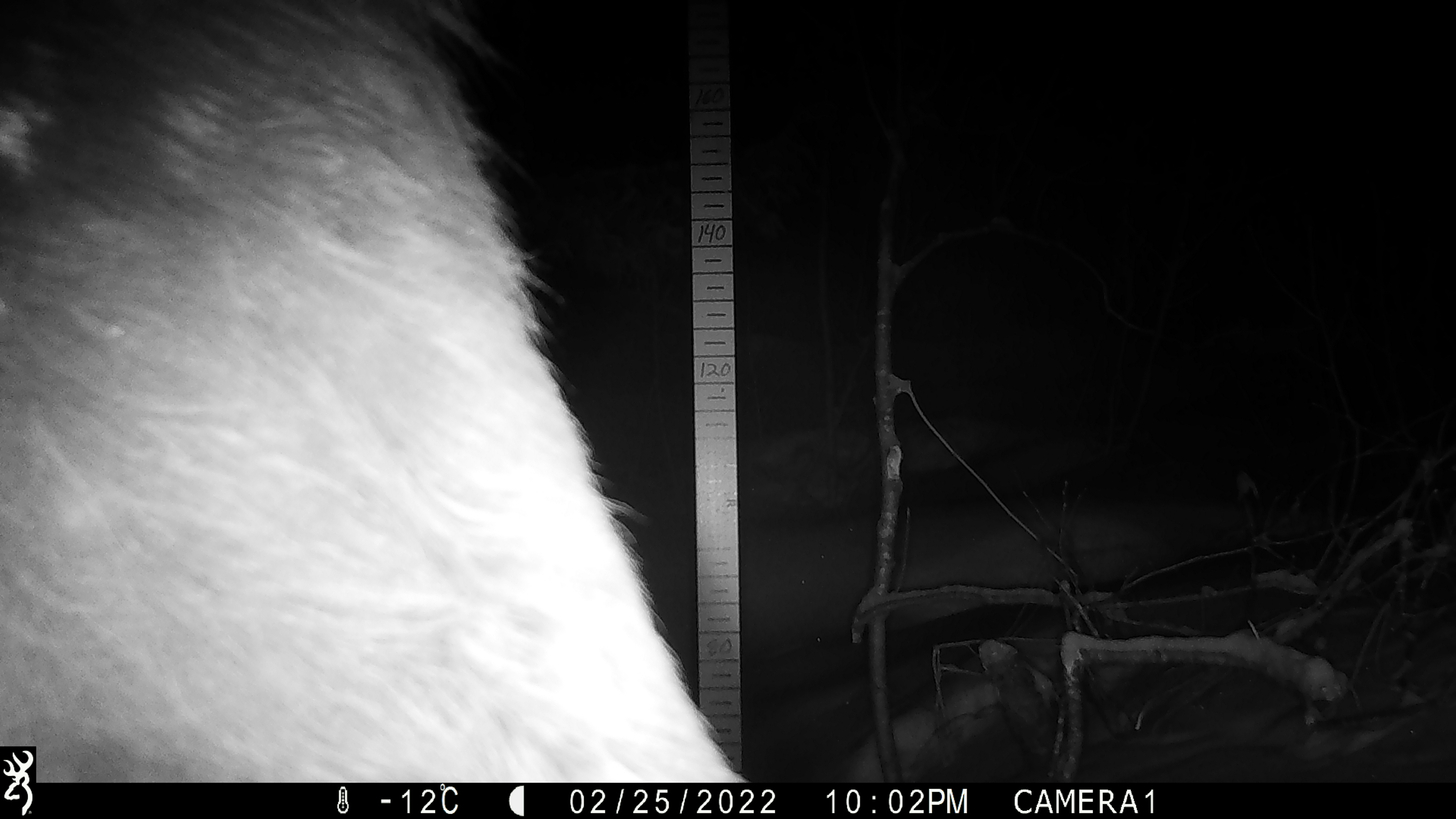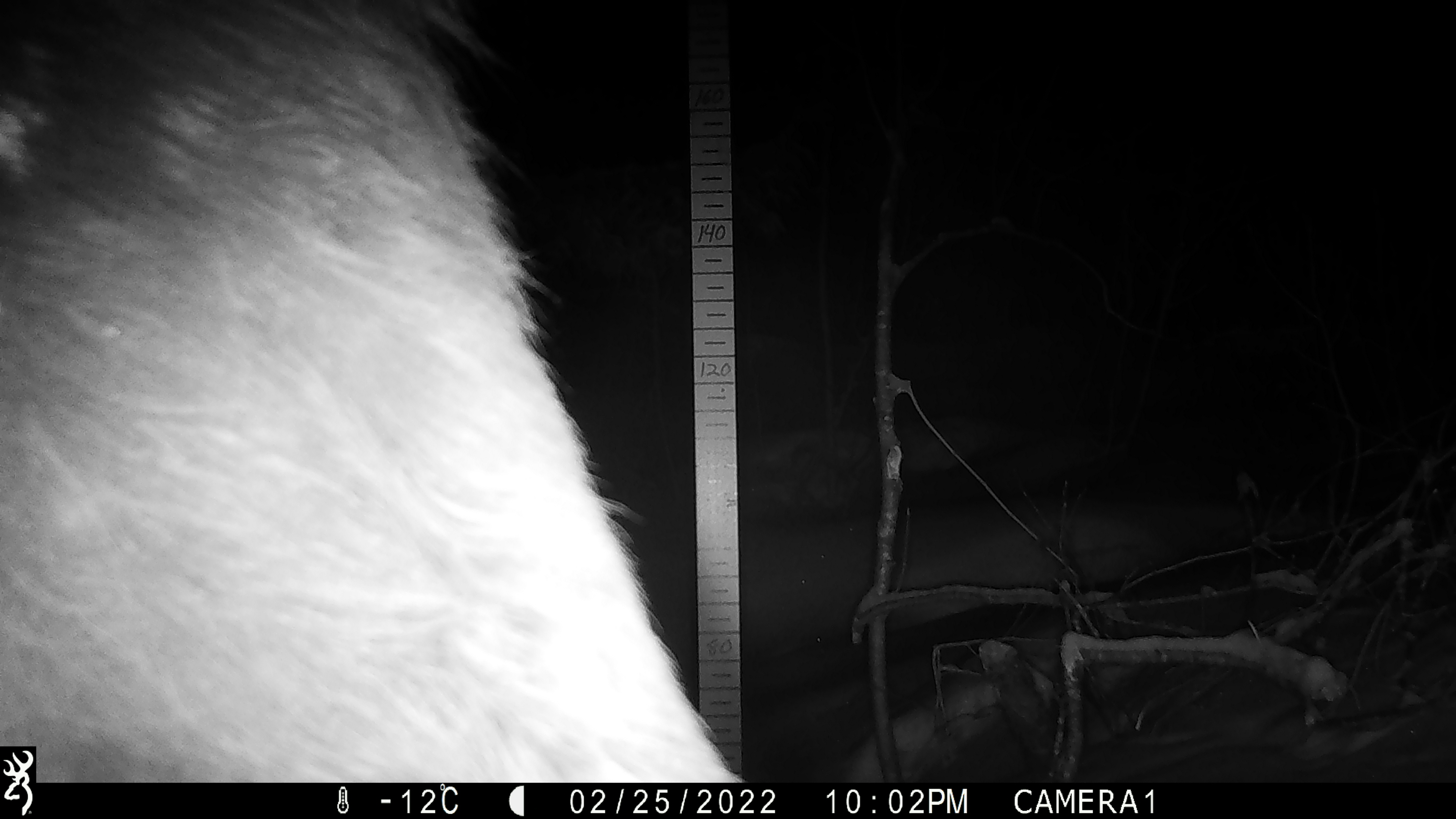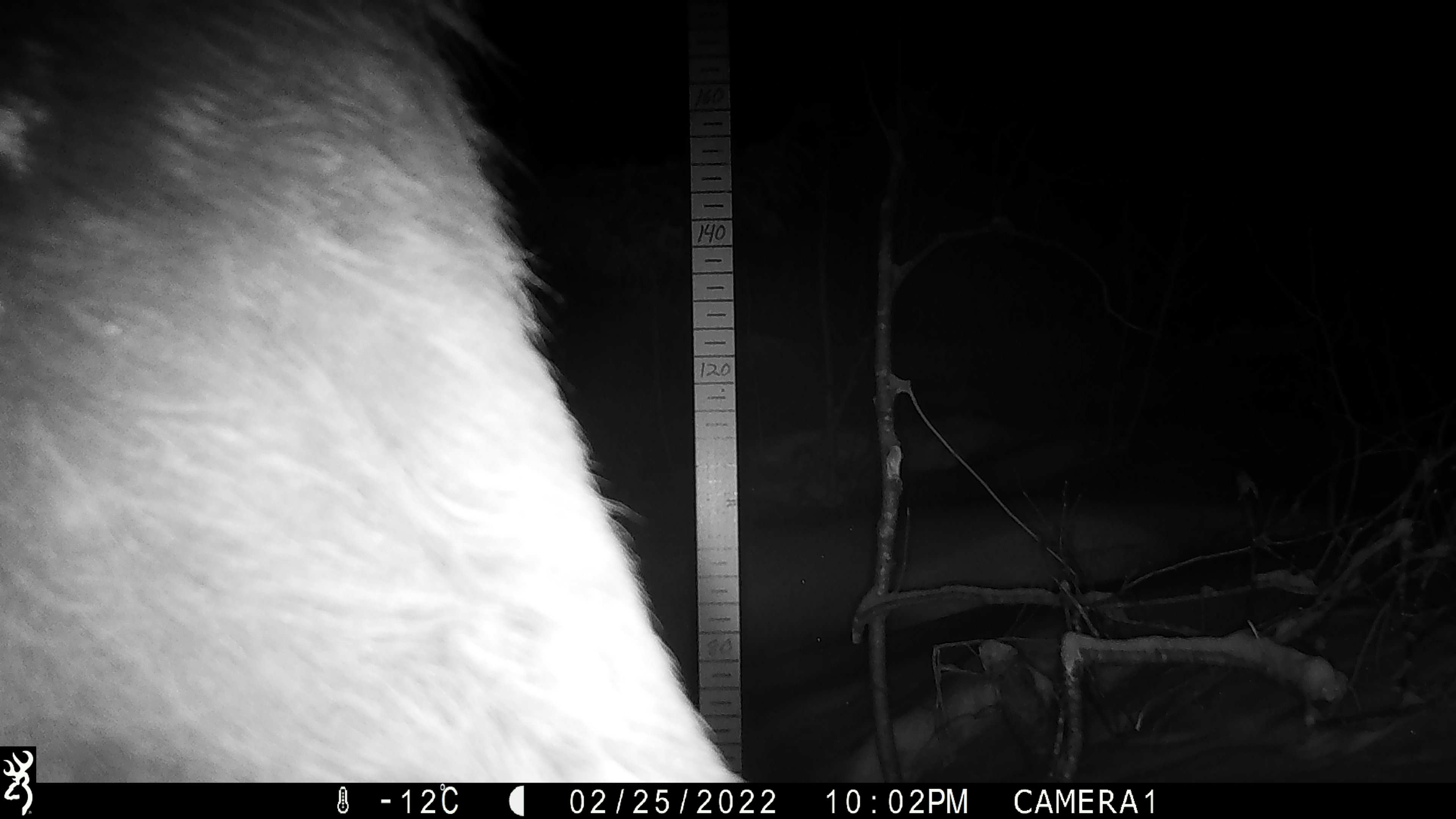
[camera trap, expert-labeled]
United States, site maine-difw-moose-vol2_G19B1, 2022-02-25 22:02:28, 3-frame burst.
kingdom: Animalia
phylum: Chordata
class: Mammalia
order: Artiodactyla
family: Cervidae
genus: Alces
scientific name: Alces alces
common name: moose